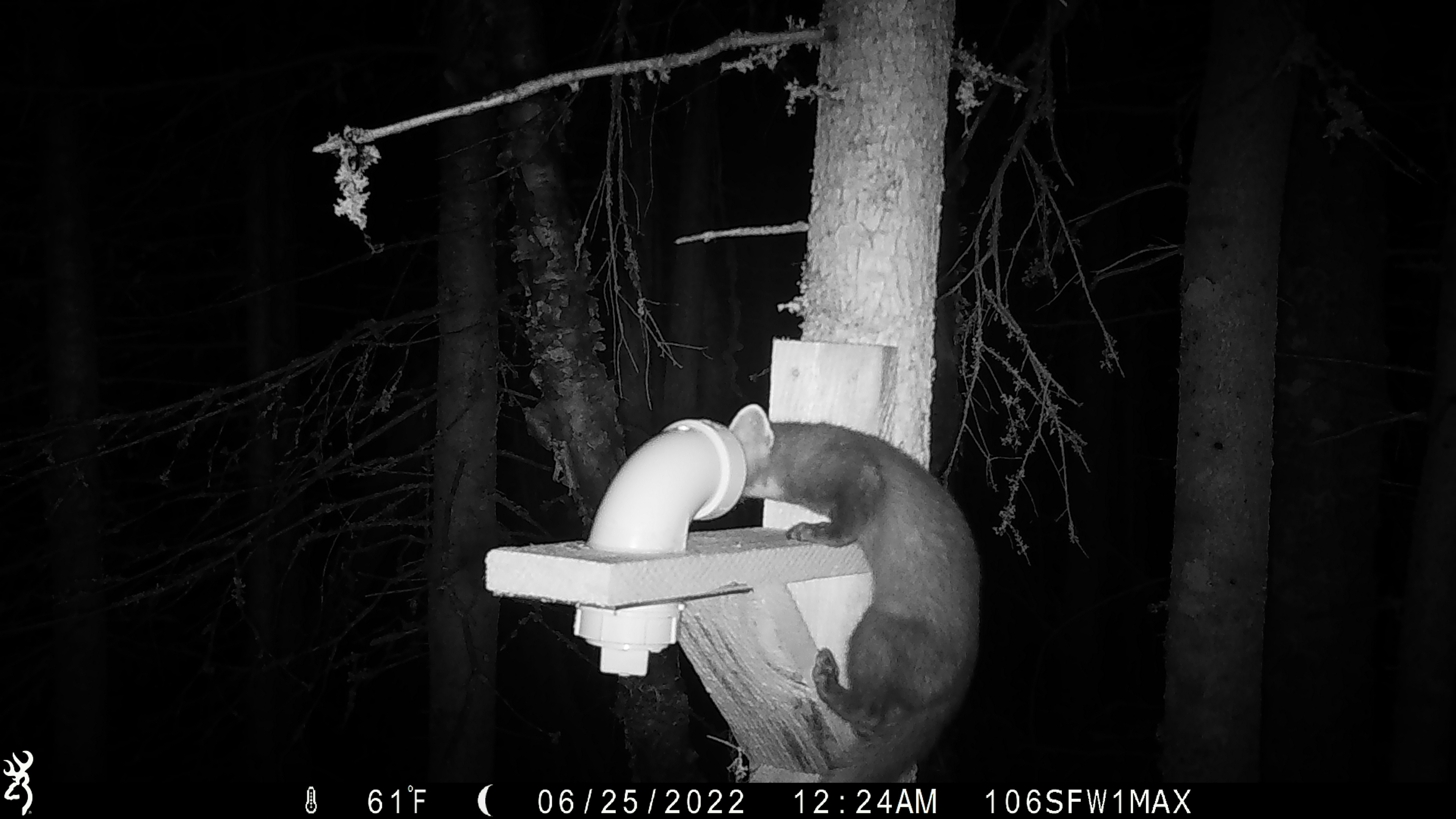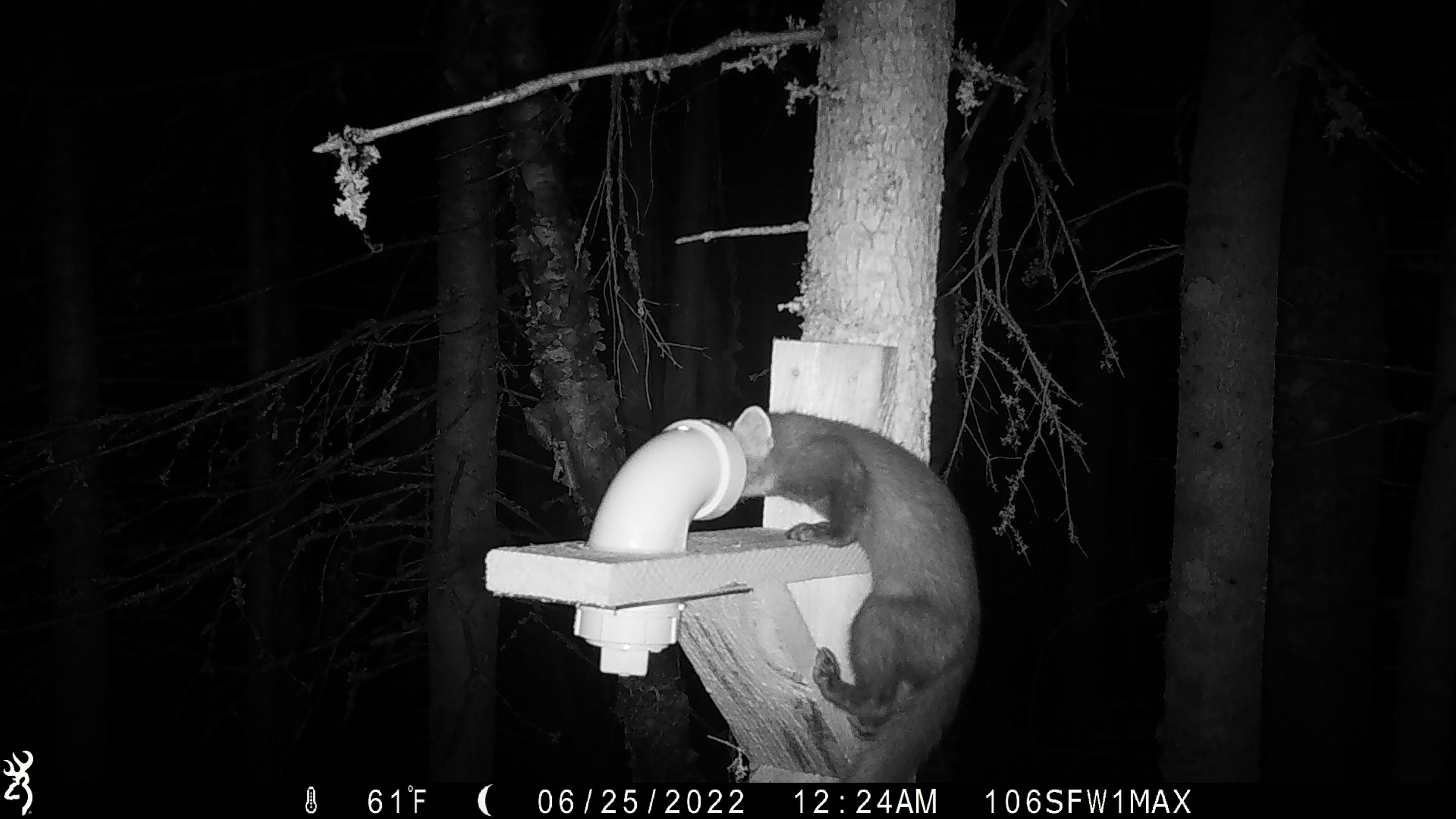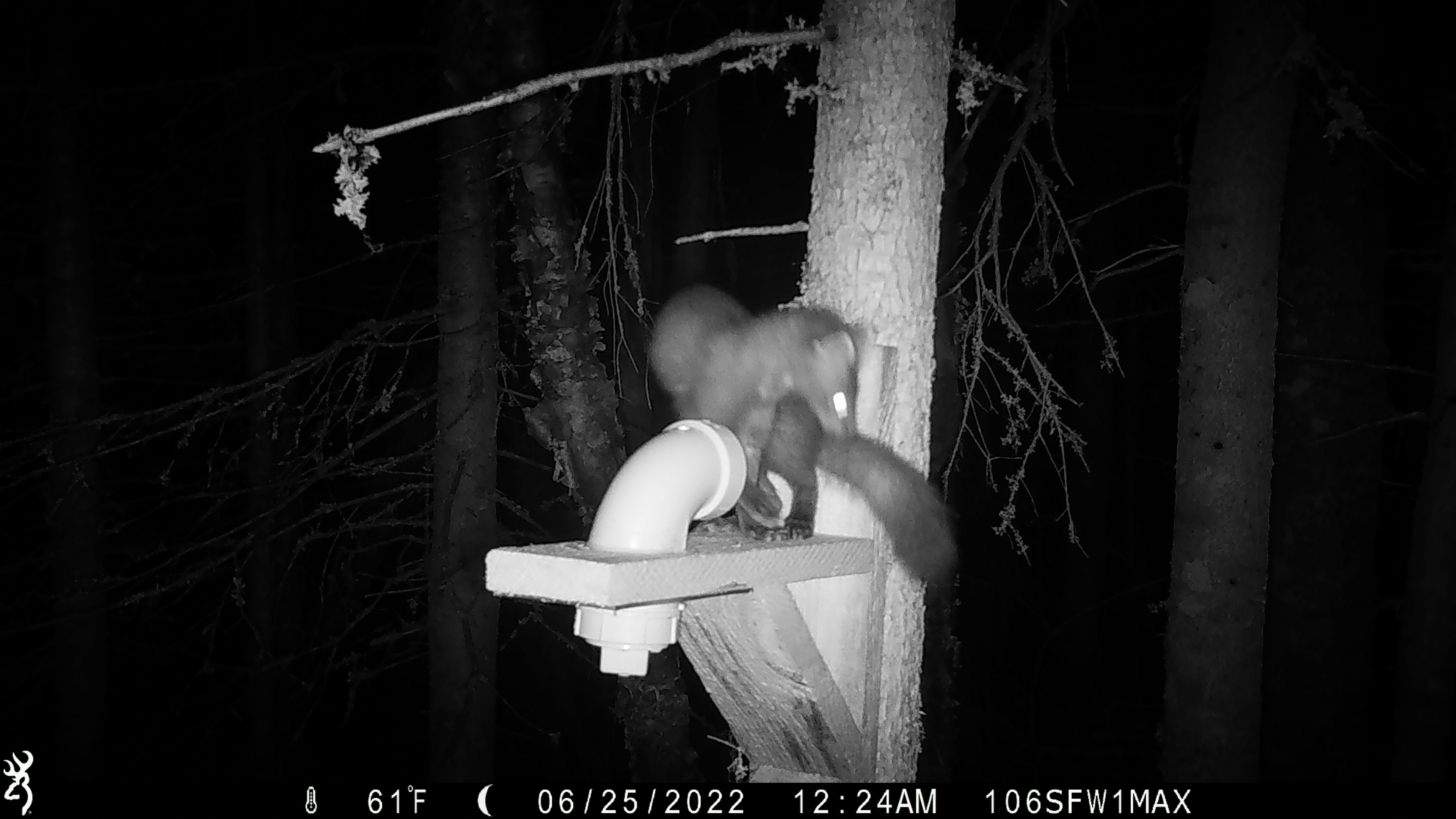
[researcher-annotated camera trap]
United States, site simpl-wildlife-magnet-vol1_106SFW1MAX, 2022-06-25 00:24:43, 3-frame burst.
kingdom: Animalia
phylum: Chordata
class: Mammalia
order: Carnivora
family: Mustelidae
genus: Martes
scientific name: Martes americana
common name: american marten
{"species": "american marten (Martes americana)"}